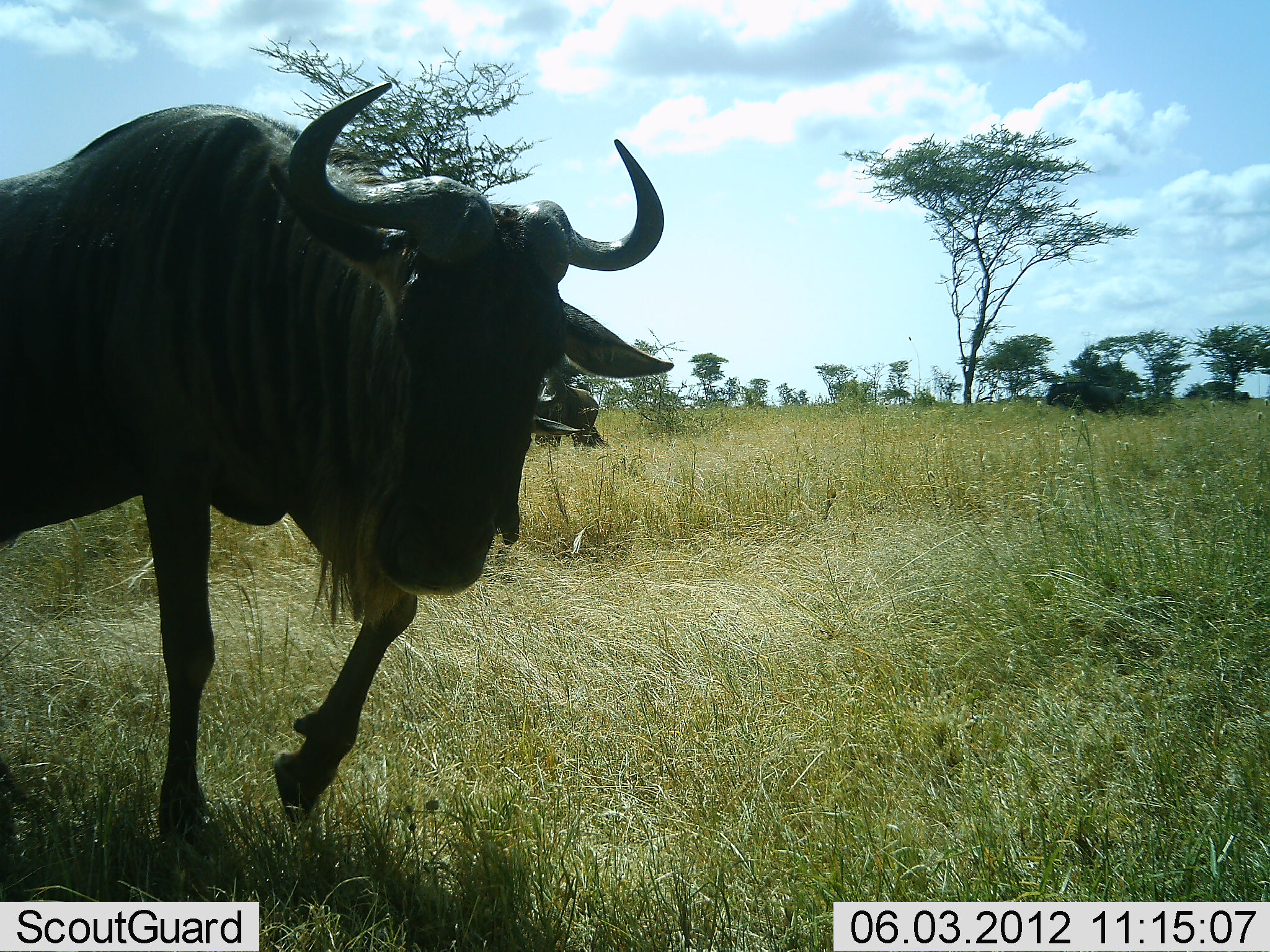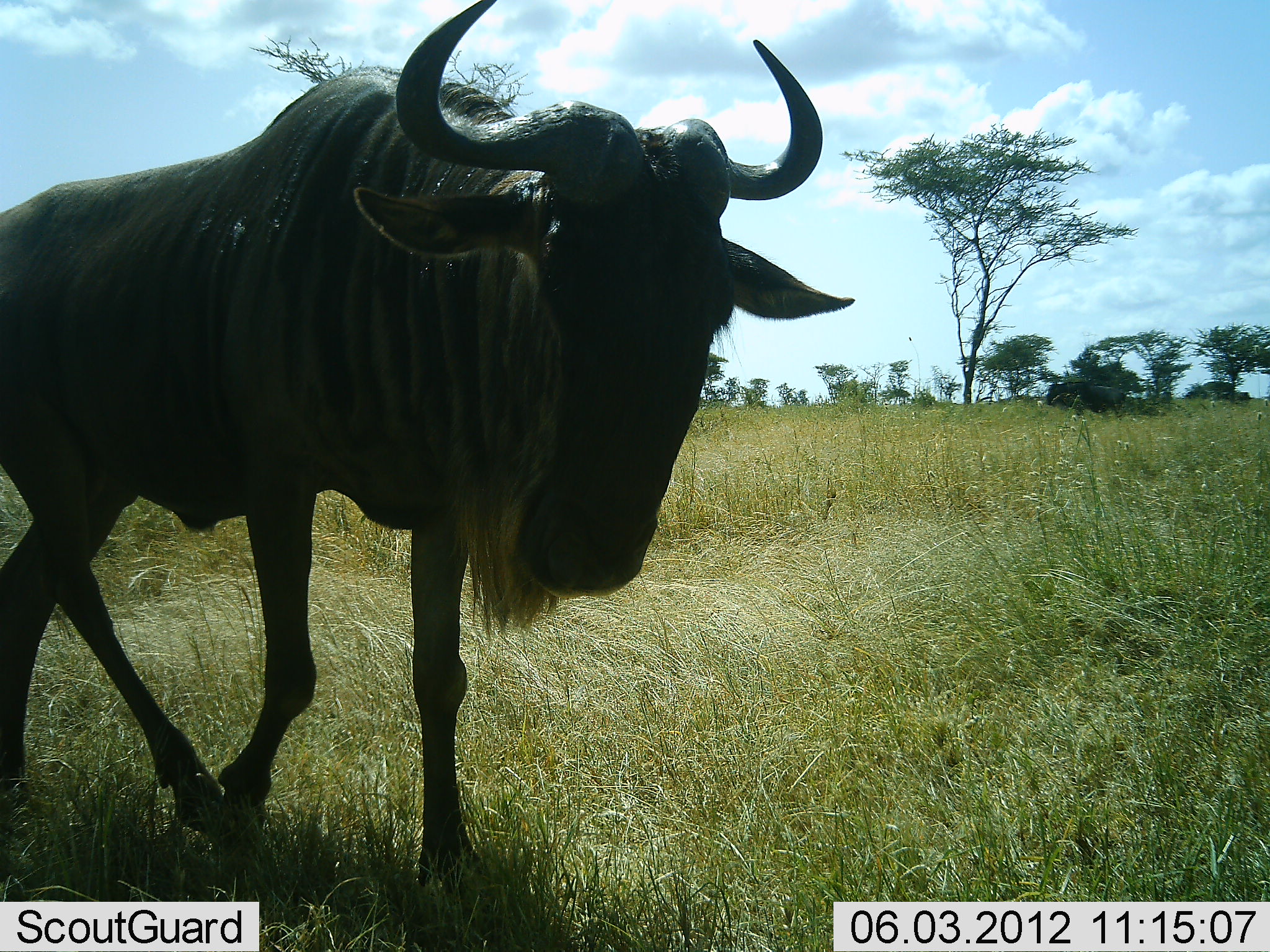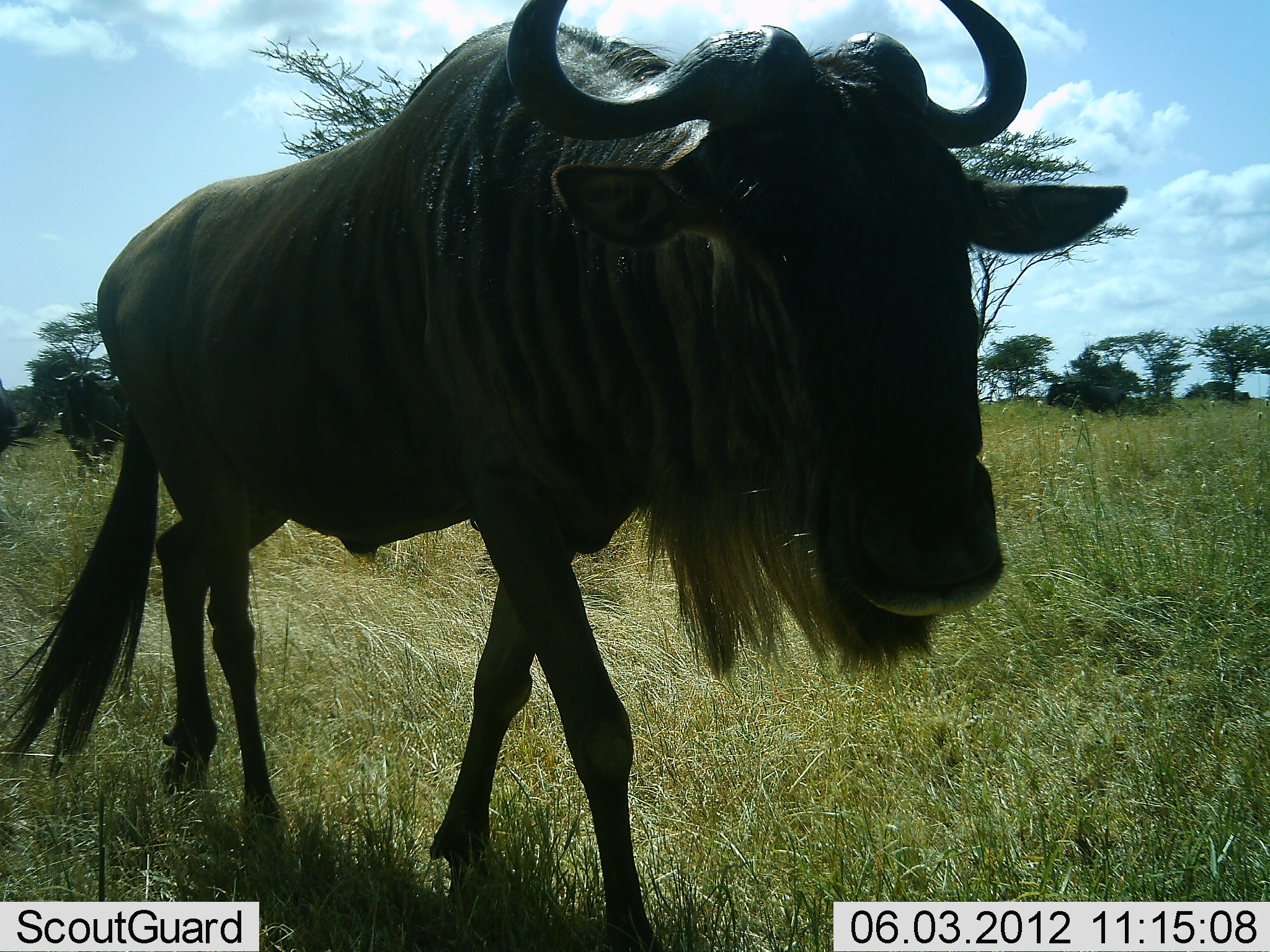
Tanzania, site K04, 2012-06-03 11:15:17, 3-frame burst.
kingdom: Animalia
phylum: Chordata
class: Mammalia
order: Artiodactyla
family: Bovidae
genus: Connochaetes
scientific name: Connochaetes taurinus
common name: blue wildebeest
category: wildebeest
Wildebeest (blue wildebeest) (Connochaetes taurinus), count 1. Behavior (volunteer vote fractions): standing 20%, resting 0%, moving 90%, interacting 0%. Young present (vote fraction): 0%. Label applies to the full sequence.